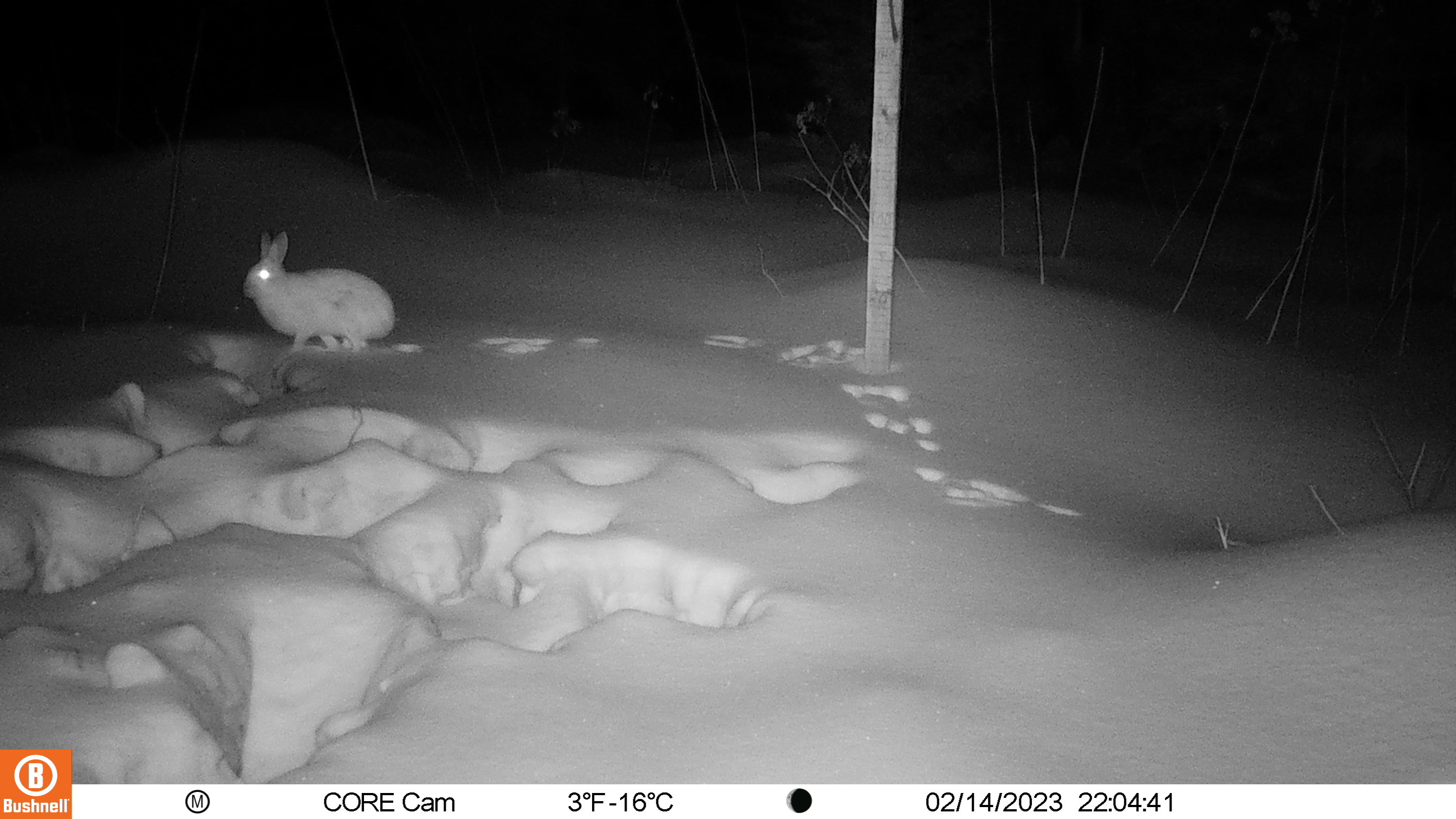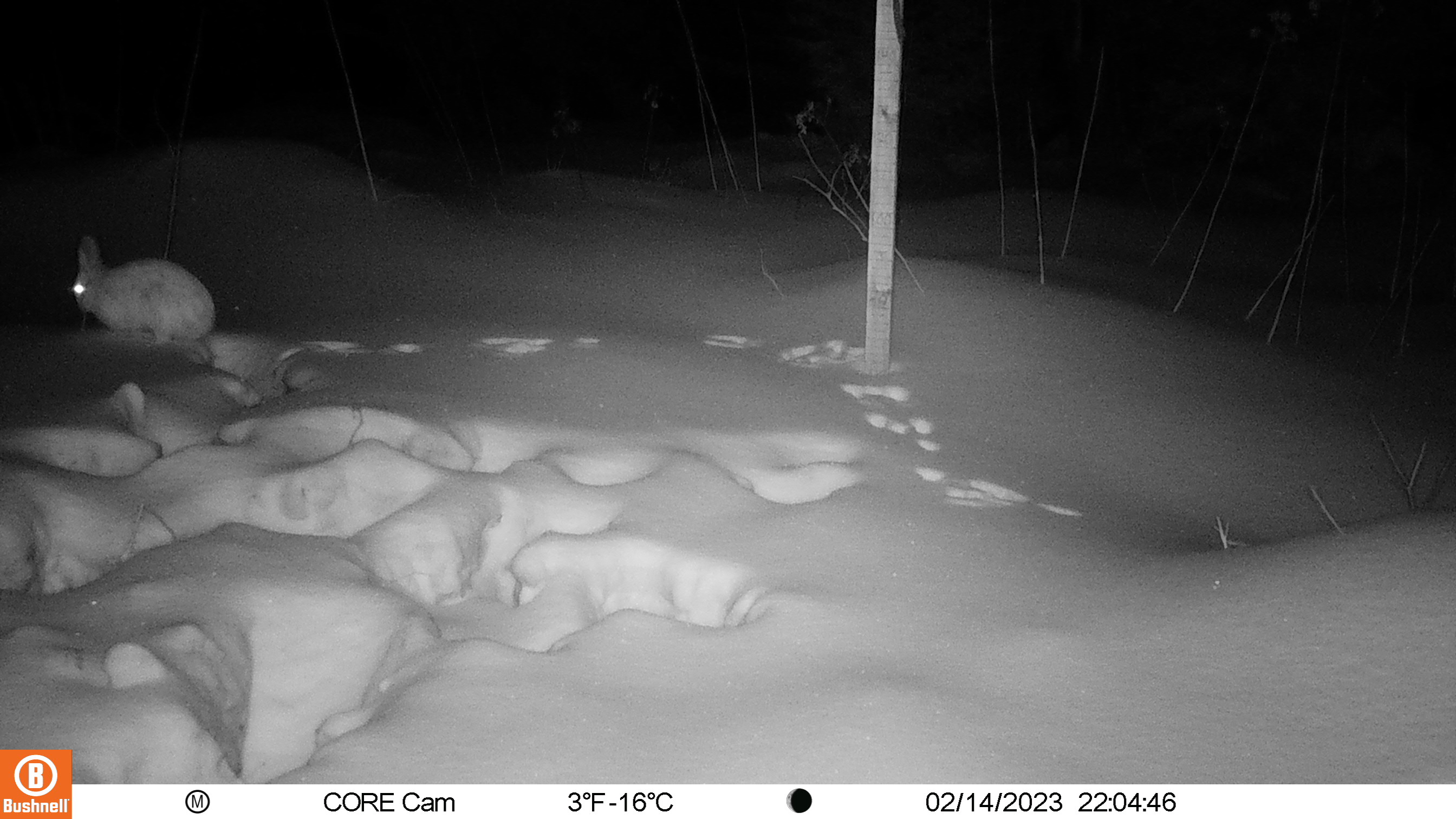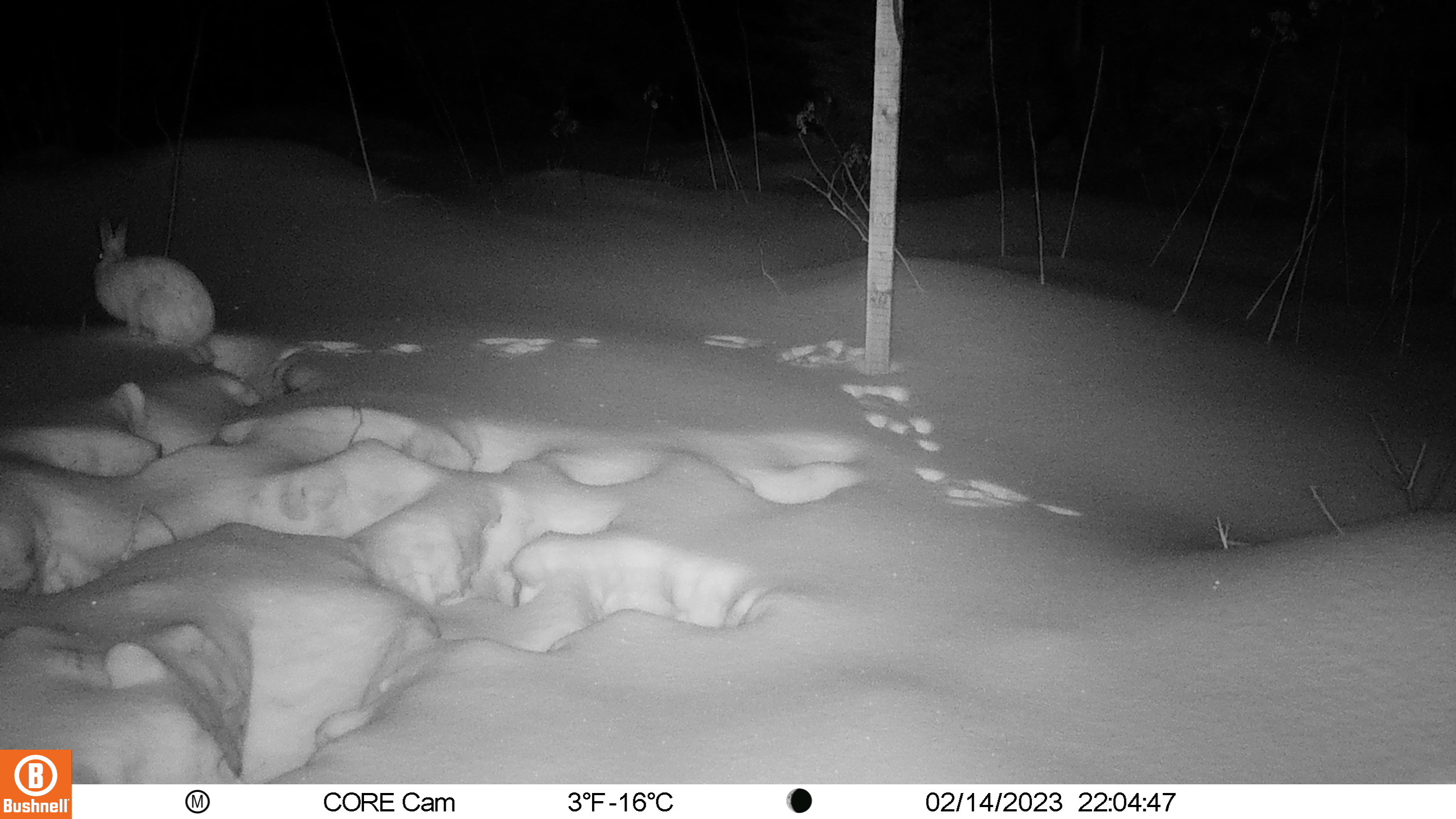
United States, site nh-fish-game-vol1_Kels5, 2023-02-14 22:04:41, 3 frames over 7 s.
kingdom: Animalia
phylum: Chordata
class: Mammalia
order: Lagomorpha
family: Leporidae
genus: Lepus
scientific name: Lepus americanus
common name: snowshoe hare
Snowshoe hare (Lepus americanus).